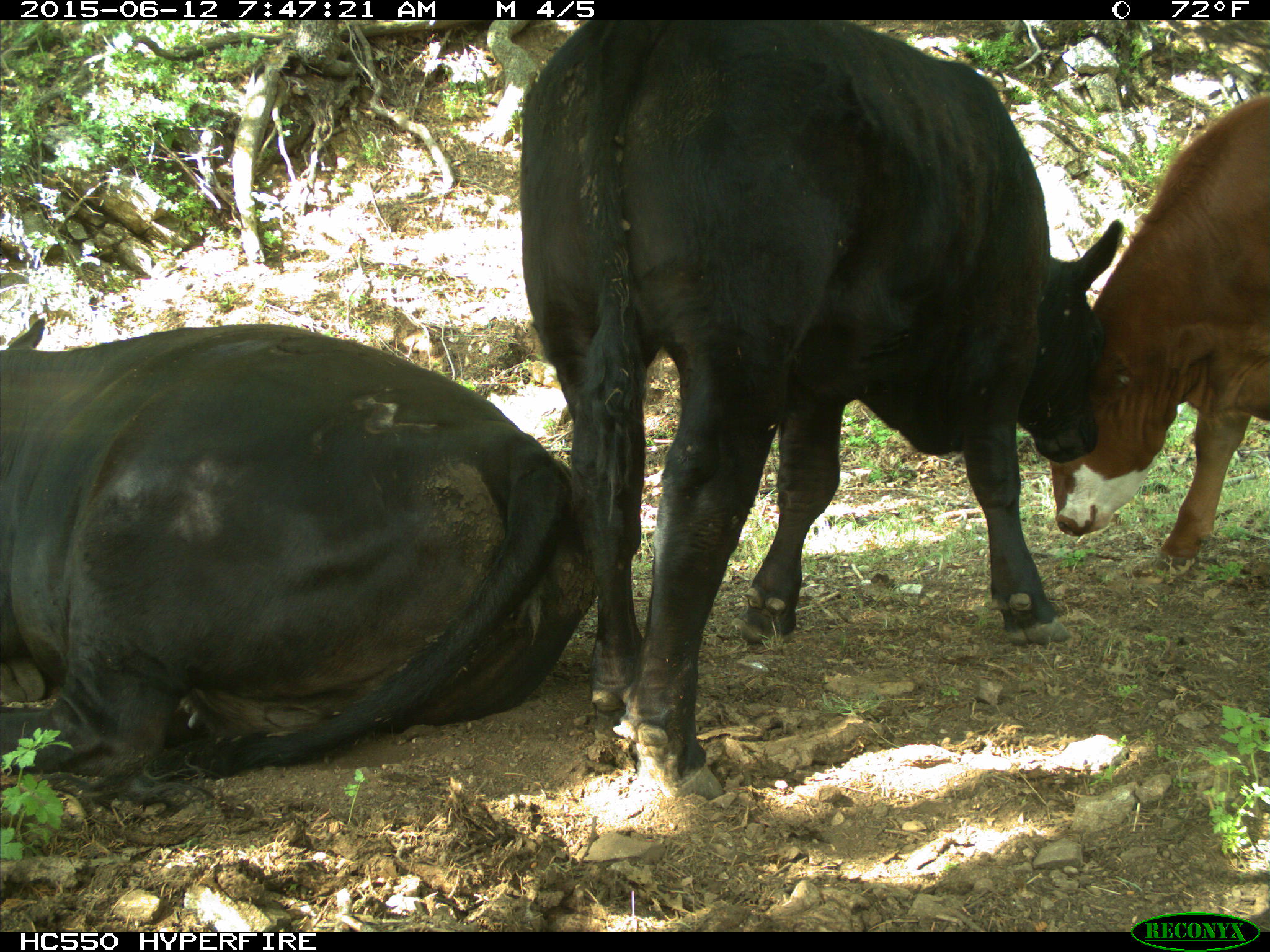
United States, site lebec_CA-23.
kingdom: Animalia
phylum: Chordata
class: Mammalia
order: Artiodactyla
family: Bovidae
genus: Bos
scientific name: Bos taurus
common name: domestic cow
Bos taurus (domestic cow).